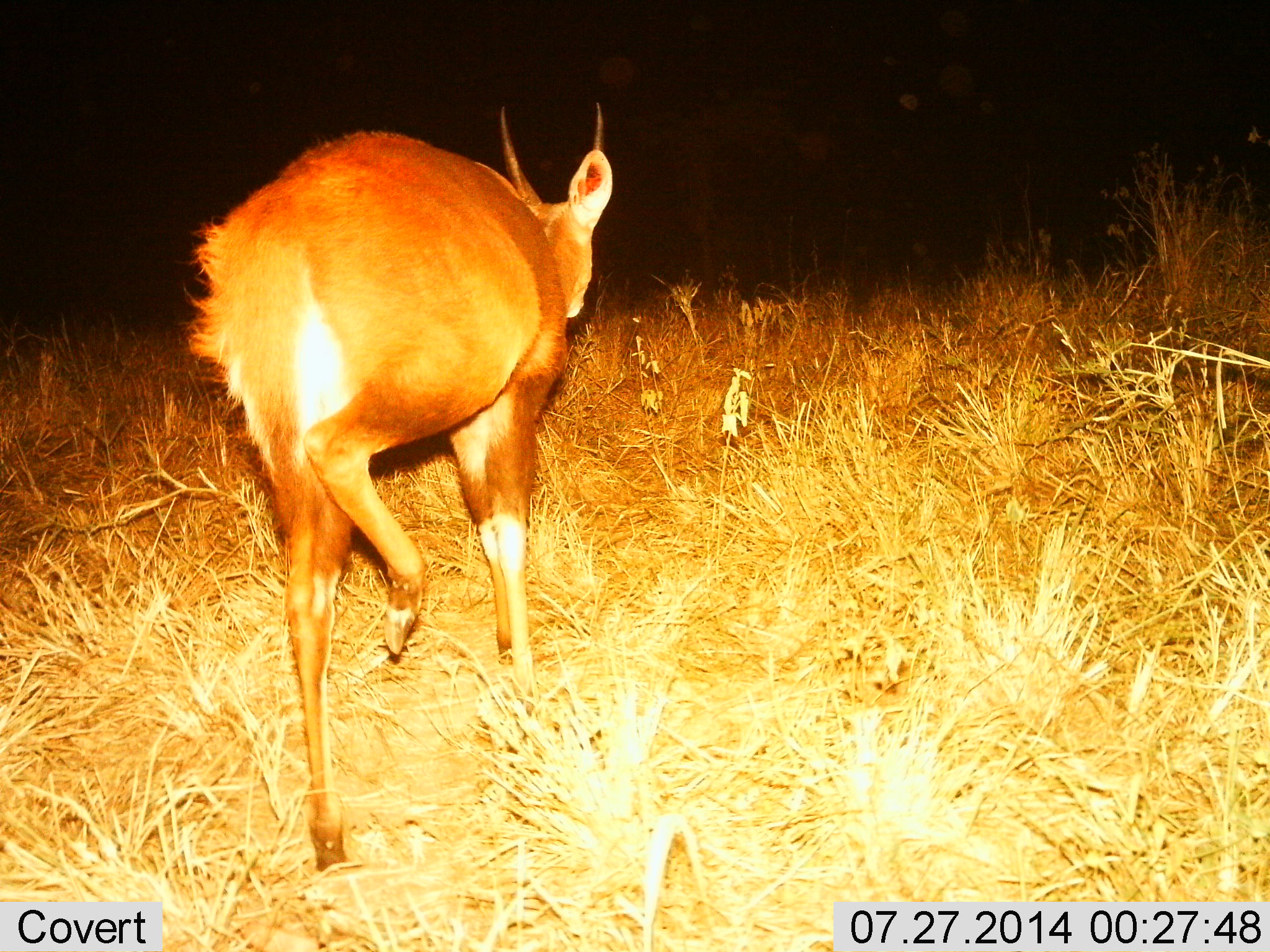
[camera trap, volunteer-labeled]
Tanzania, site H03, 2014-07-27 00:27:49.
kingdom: Animalia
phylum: Chordata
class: Mammalia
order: Artiodactyla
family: Bovidae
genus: Tragelaphus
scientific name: Tragelaphus scriptus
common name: bushbuck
Bushbuck (Tragelaphus scriptus), count 1. Behavior (volunteer vote fractions): standing 0%, resting 0%, moving 100%, interacting 0%. Young present (vote fraction): 0%. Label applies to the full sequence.